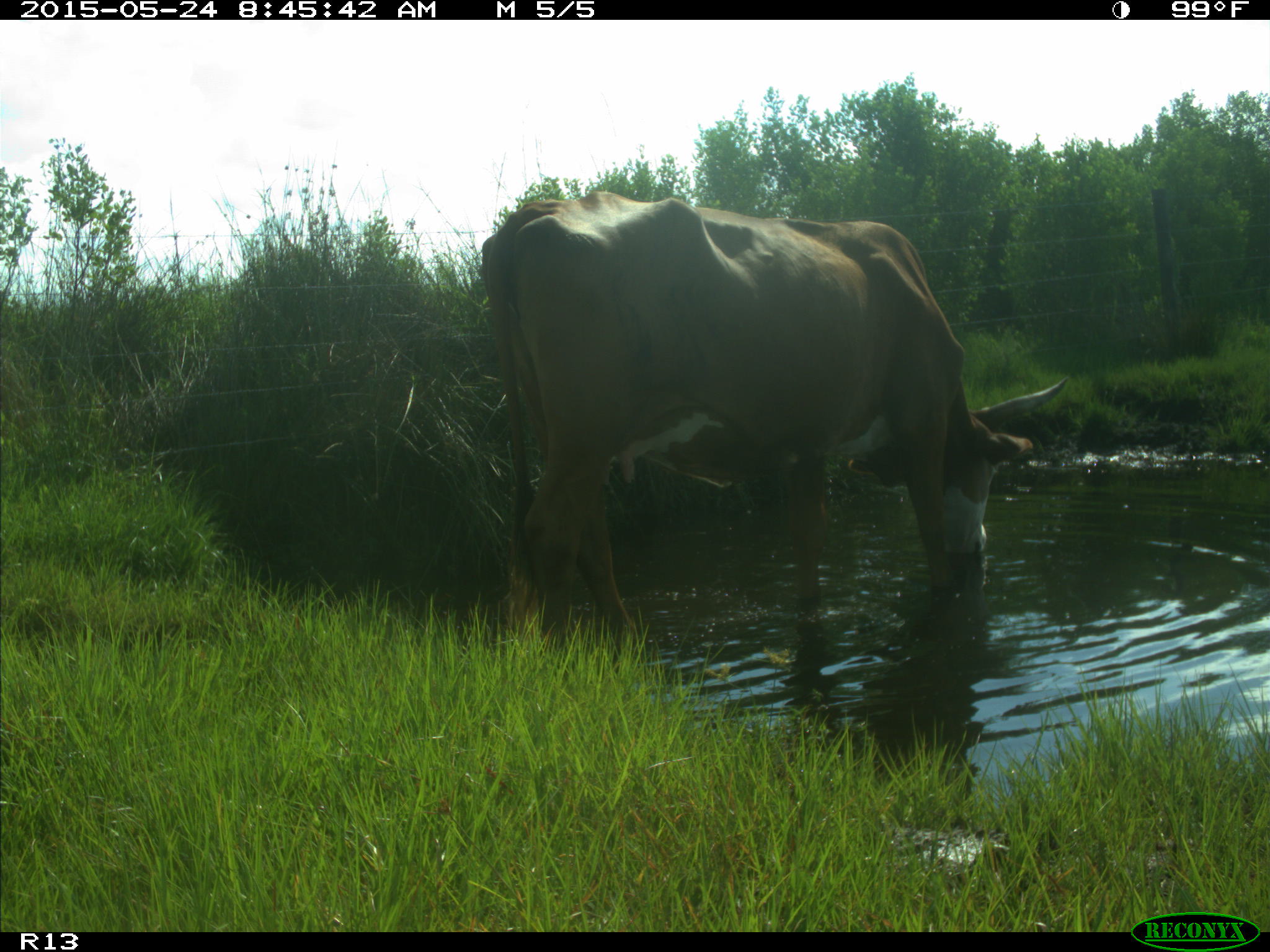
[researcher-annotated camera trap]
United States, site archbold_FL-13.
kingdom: Animalia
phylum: Chordata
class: Mammalia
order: Artiodactyla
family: Bovidae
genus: Bos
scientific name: Bos taurus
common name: domestic cow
Bos taurus (domestic cow).